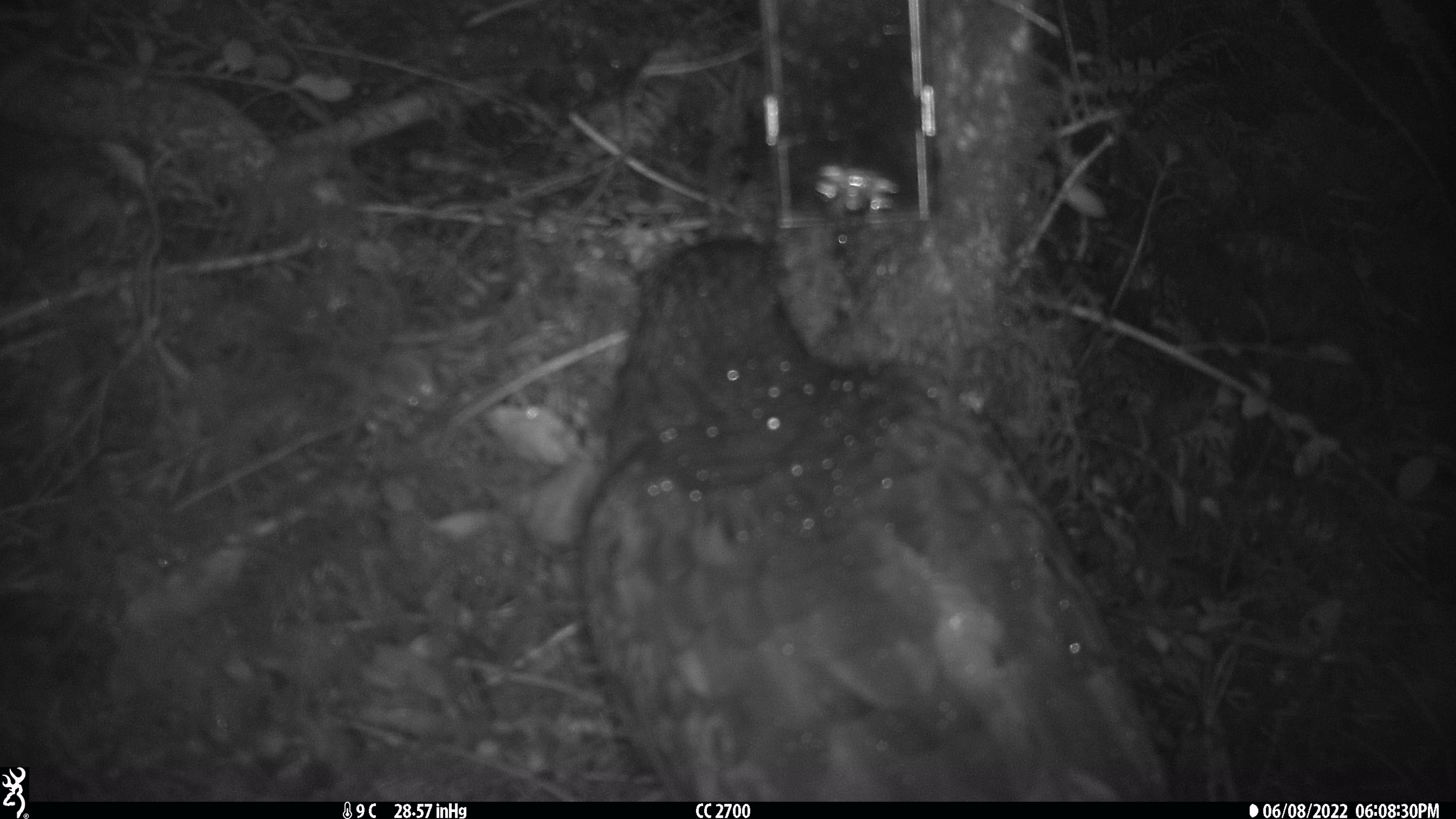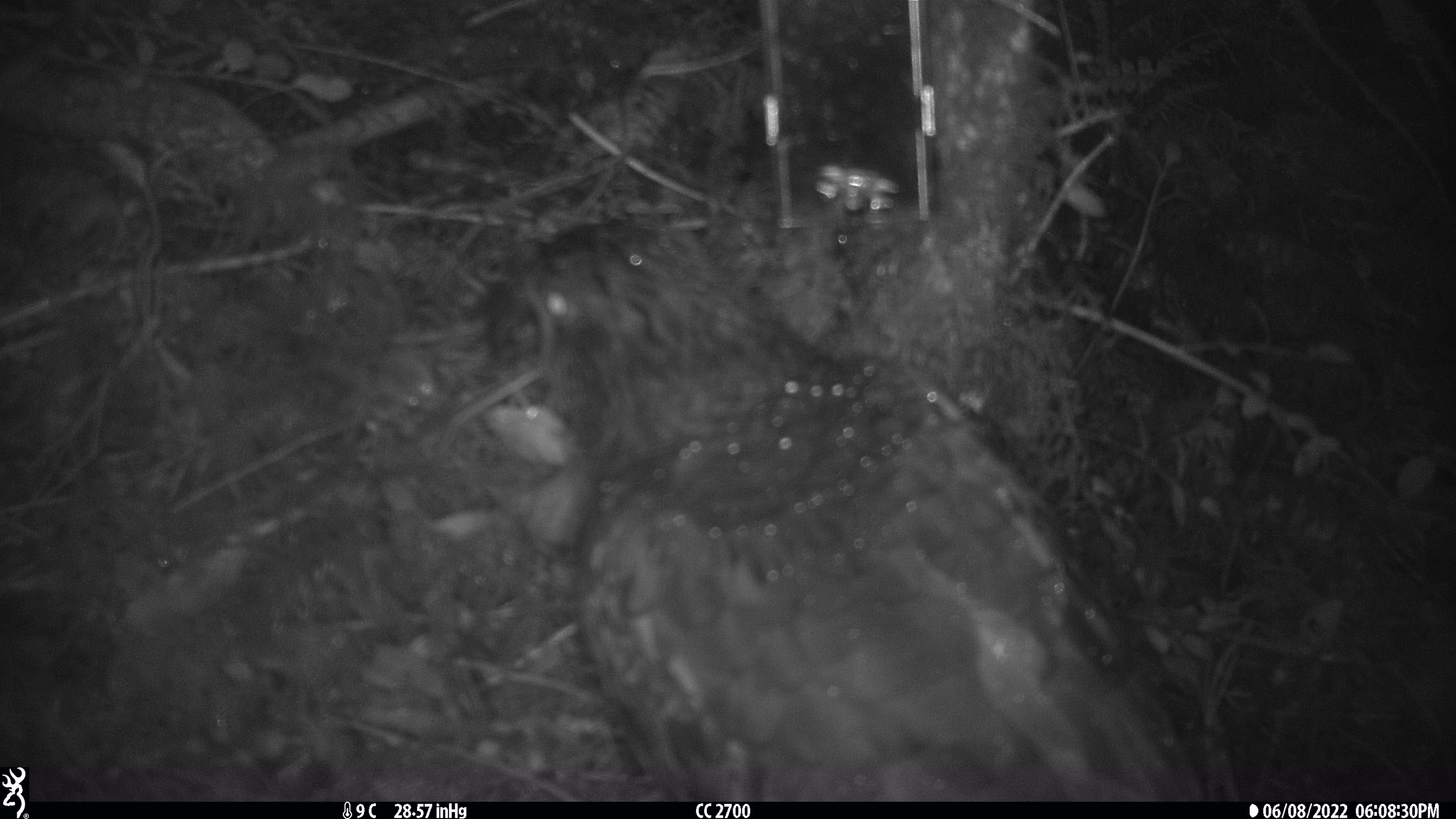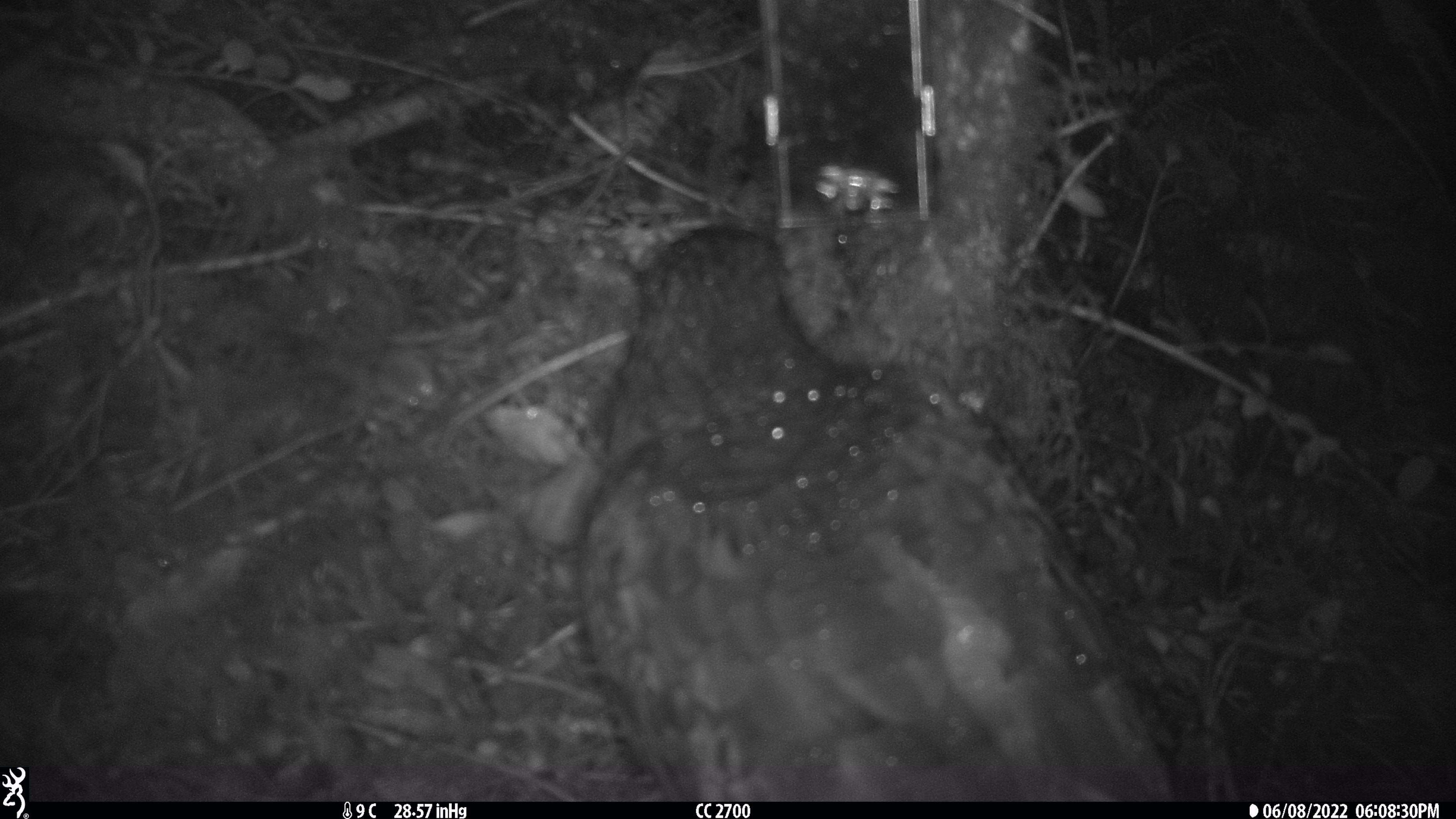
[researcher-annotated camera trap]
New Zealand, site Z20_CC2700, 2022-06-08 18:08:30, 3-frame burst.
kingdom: Animalia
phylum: Chordata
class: Aves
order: Psittaciformes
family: Strigopidae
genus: Nestor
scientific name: Nestor notabilis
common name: kea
Kea (Nestor notabilis).